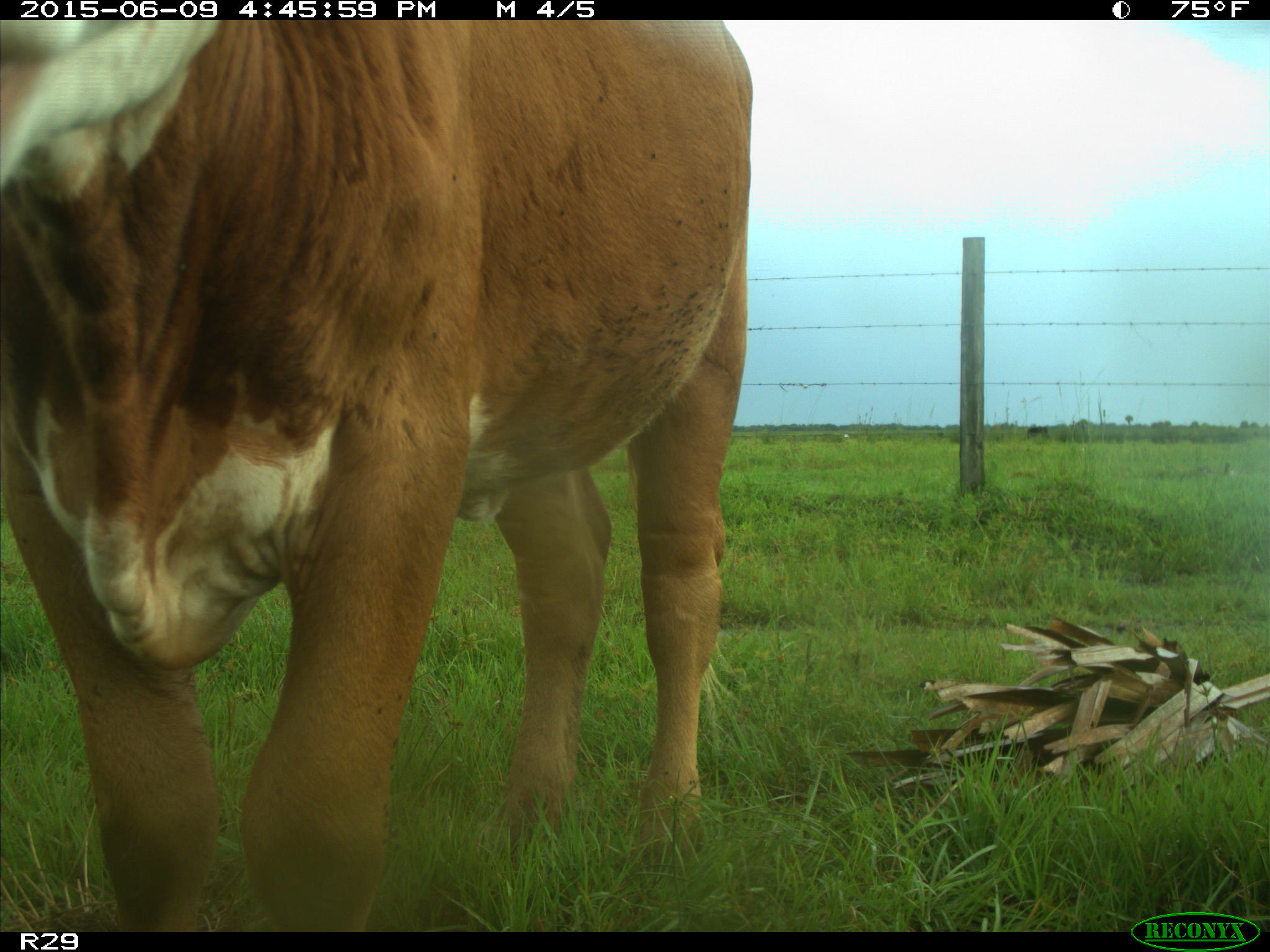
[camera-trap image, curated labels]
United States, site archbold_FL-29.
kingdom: Animalia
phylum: Chordata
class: Mammalia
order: Artiodactyla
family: Bovidae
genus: Bos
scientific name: Bos taurus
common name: domestic cow